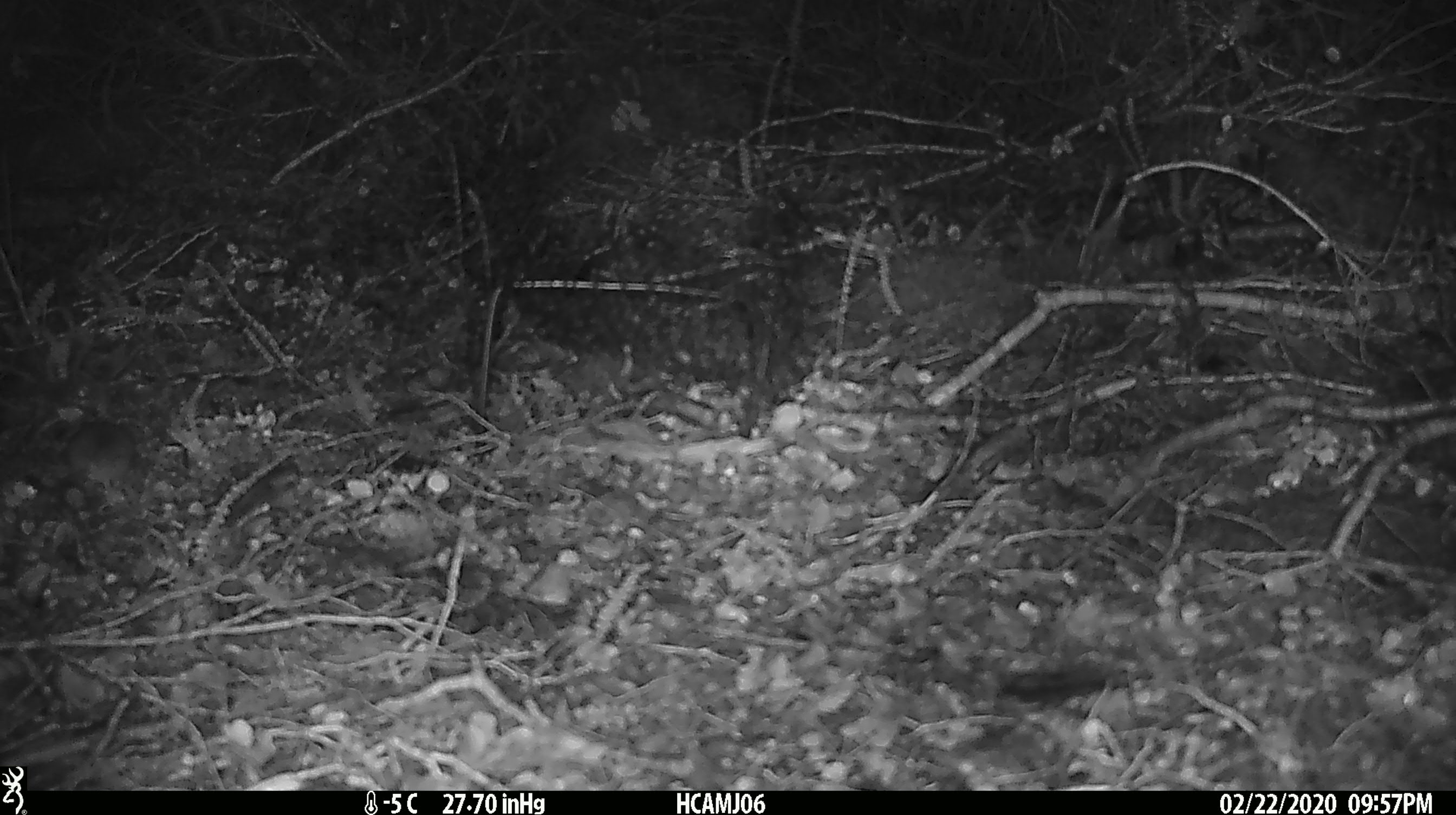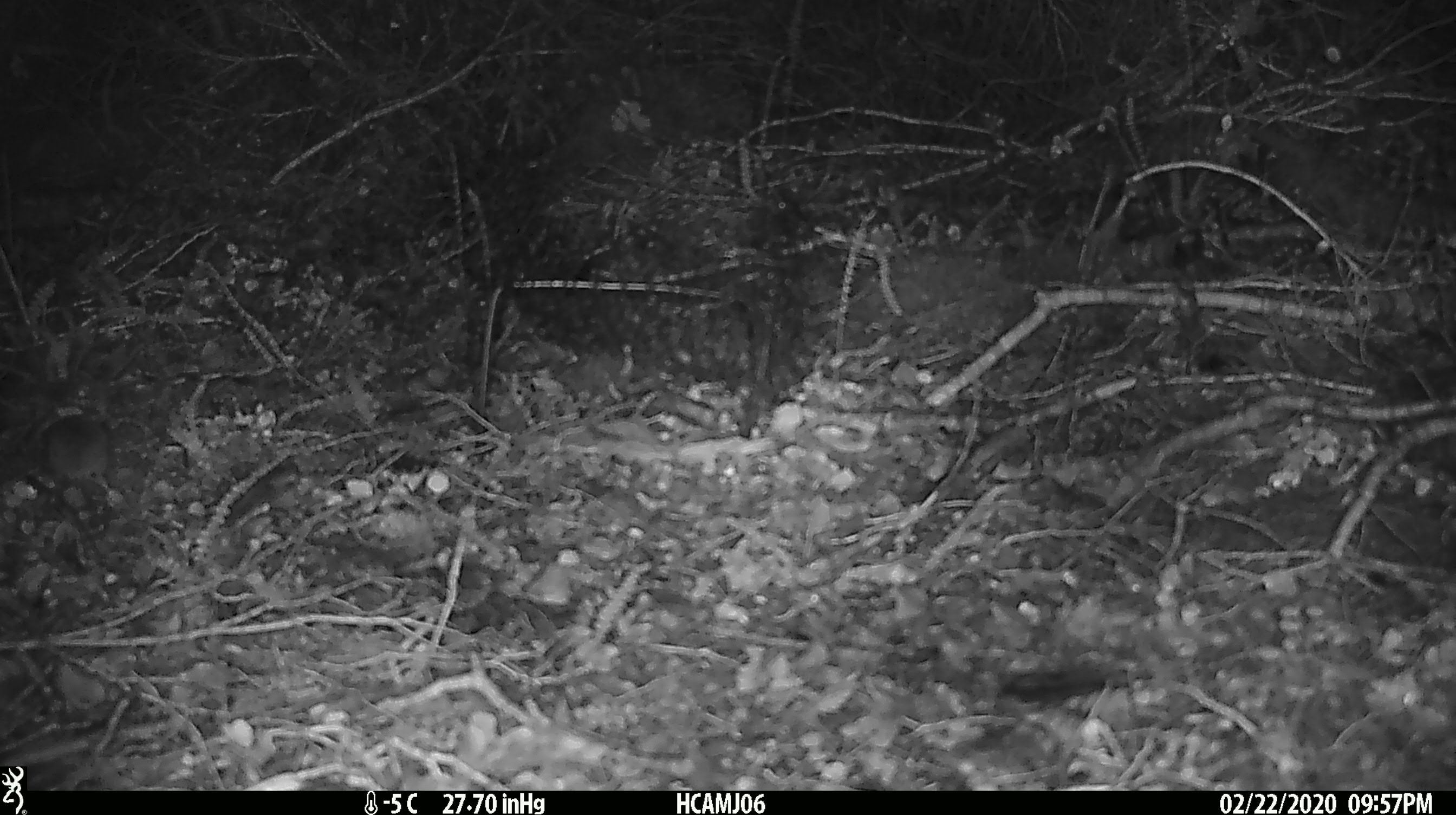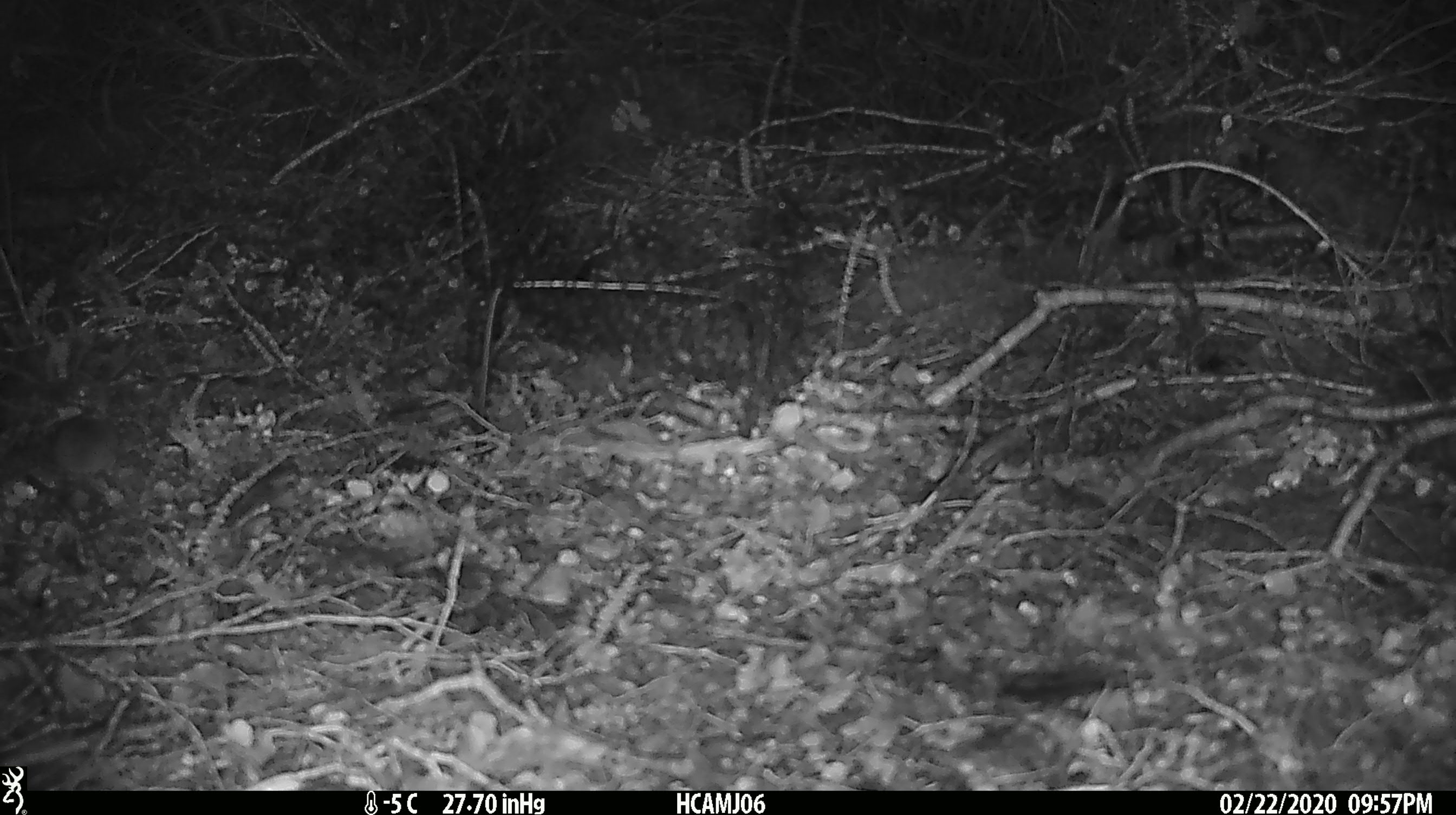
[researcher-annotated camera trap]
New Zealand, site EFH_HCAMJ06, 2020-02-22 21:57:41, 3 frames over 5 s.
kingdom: Animalia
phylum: Chordata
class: Mammalia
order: Rodentia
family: Muridae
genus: Mus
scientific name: Mus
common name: mouse